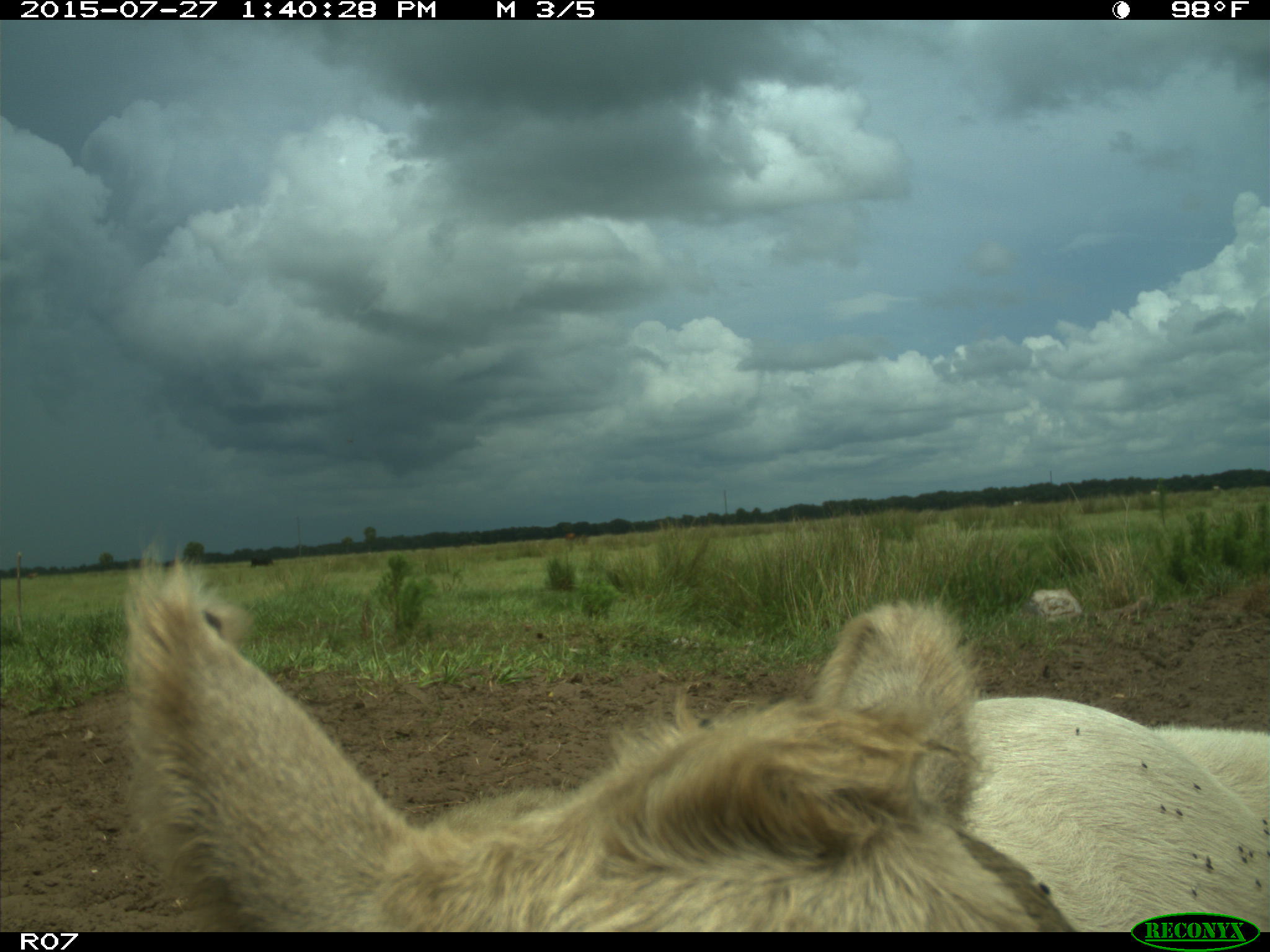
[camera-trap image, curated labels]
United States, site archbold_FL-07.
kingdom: Animalia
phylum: Chordata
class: Mammalia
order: Artiodactyla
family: Bovidae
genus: Bos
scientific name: Bos taurus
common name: domestic cow